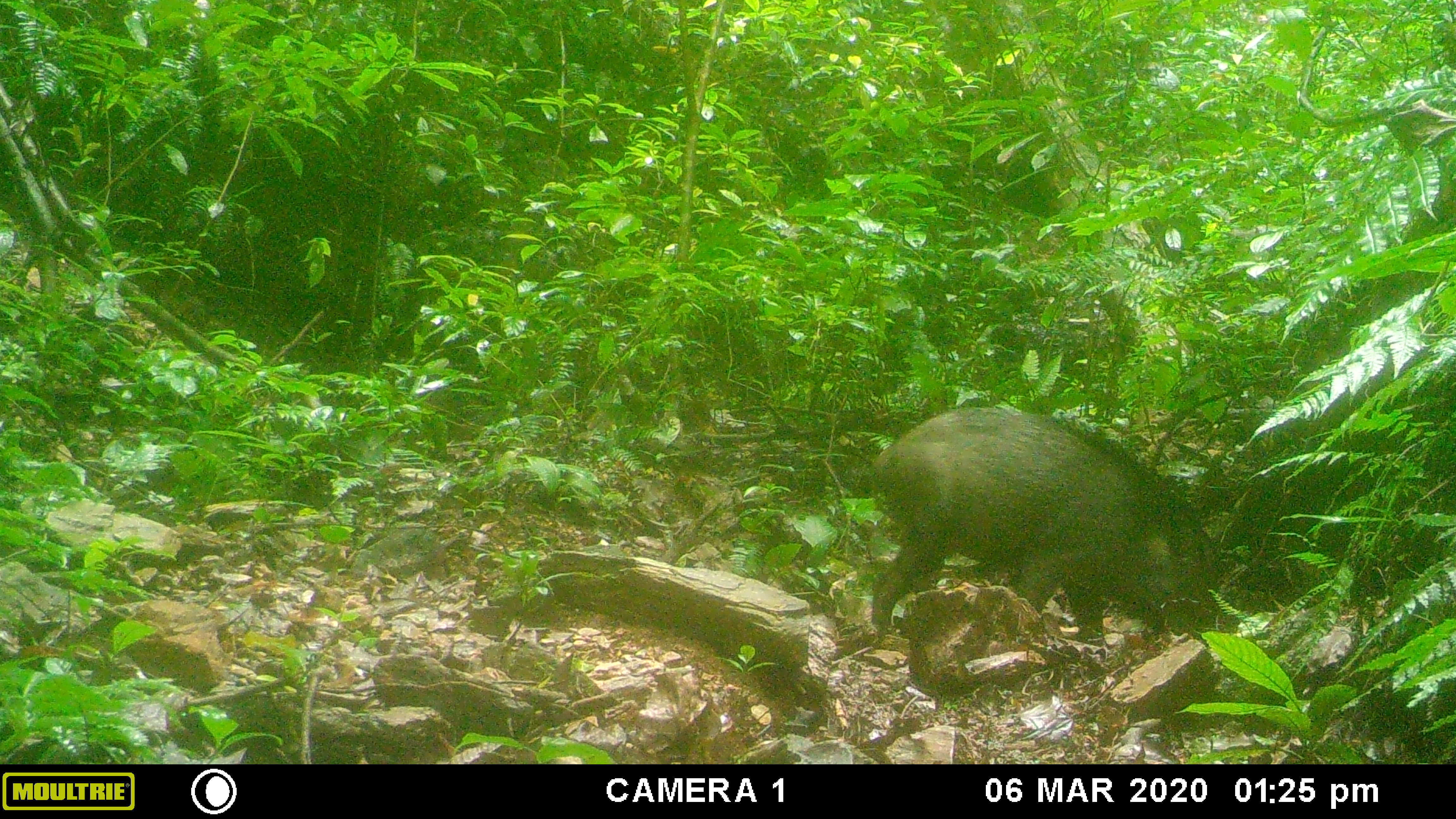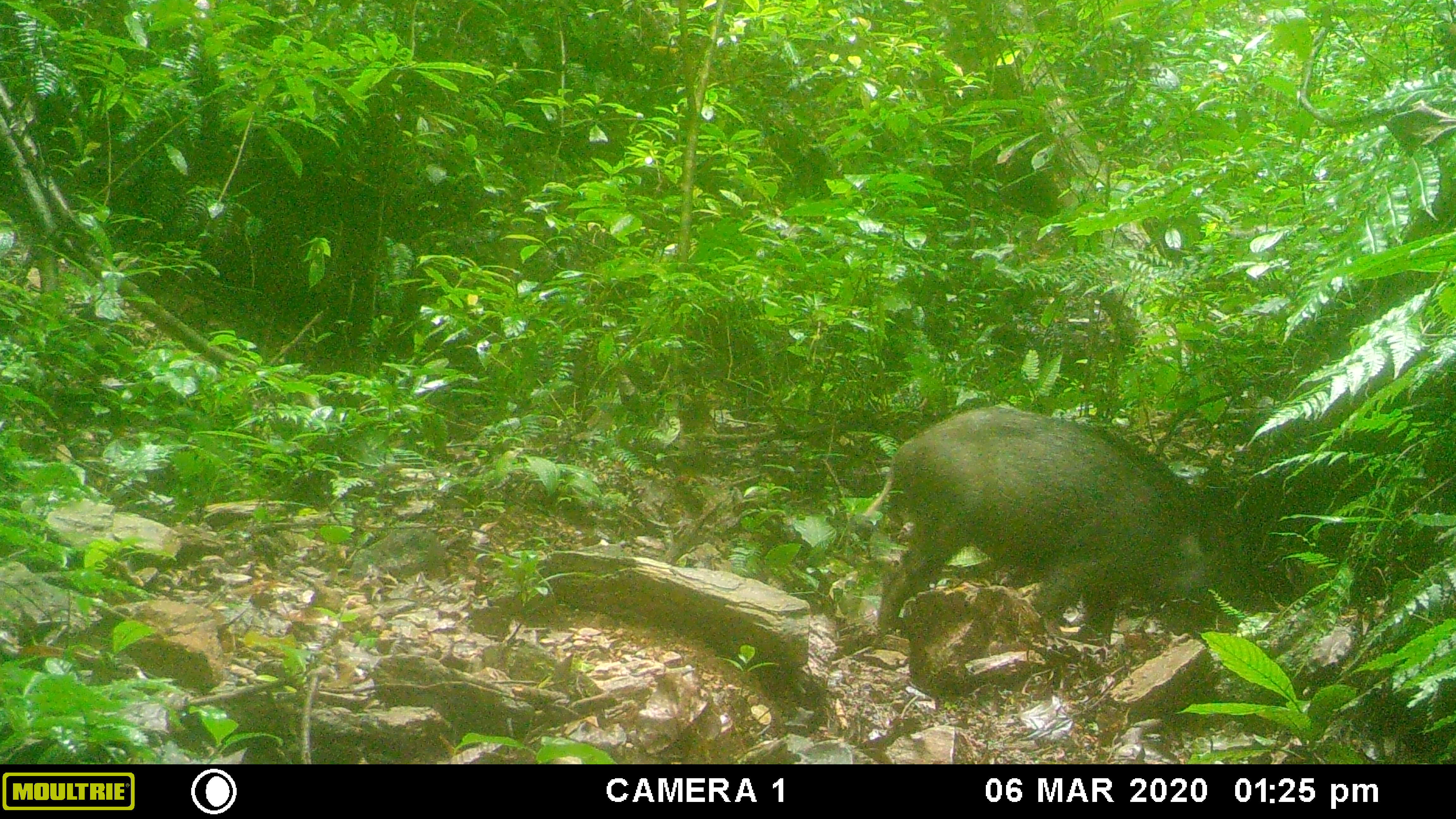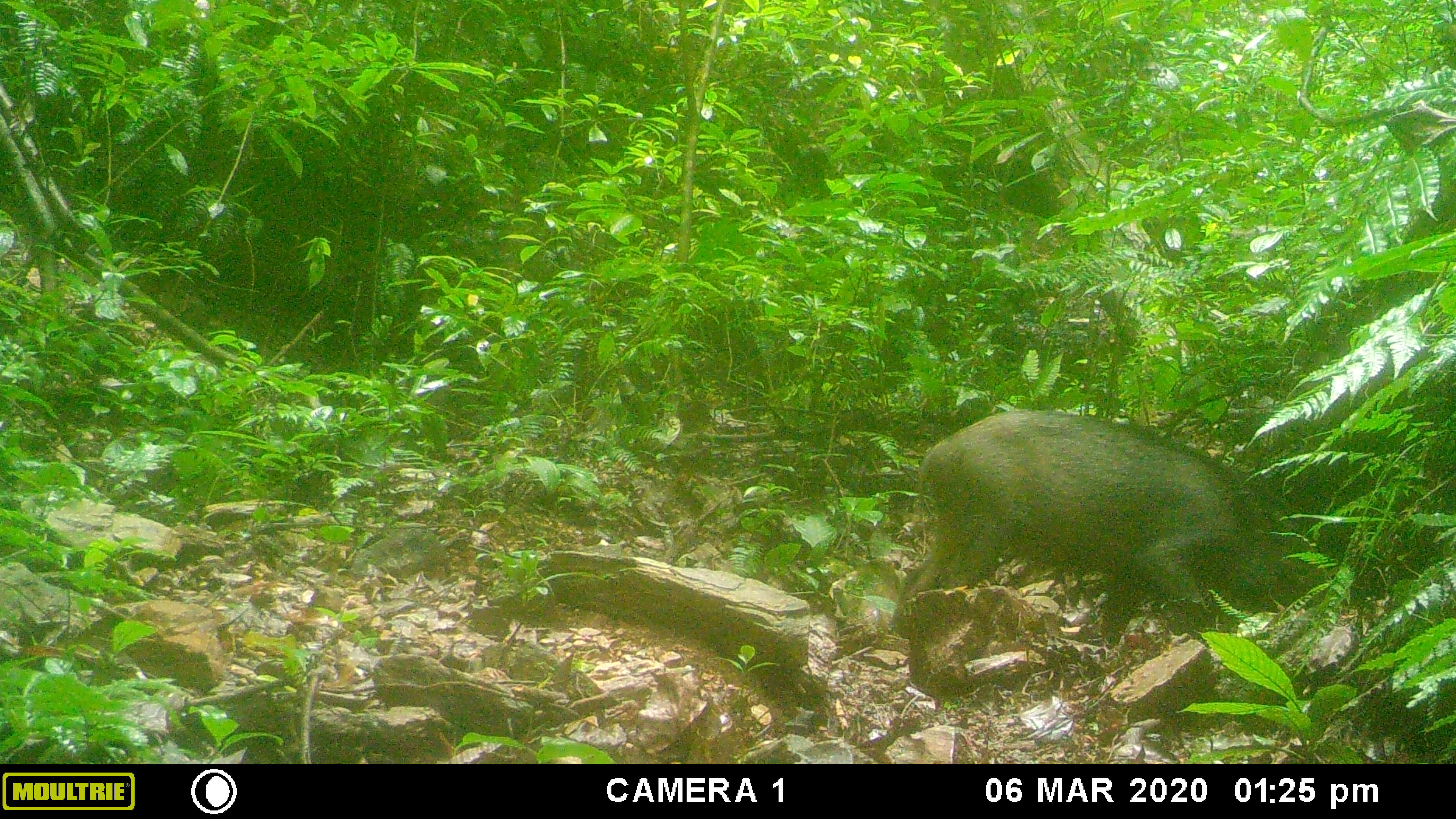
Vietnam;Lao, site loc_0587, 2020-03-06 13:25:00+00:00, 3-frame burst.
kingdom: Animalia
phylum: Chordata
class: Mammalia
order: Artiodactyla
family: Suidae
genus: Sus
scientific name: Sus scrofa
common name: eurasian wild pig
Eurasian wild pig (Sus scrofa). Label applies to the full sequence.